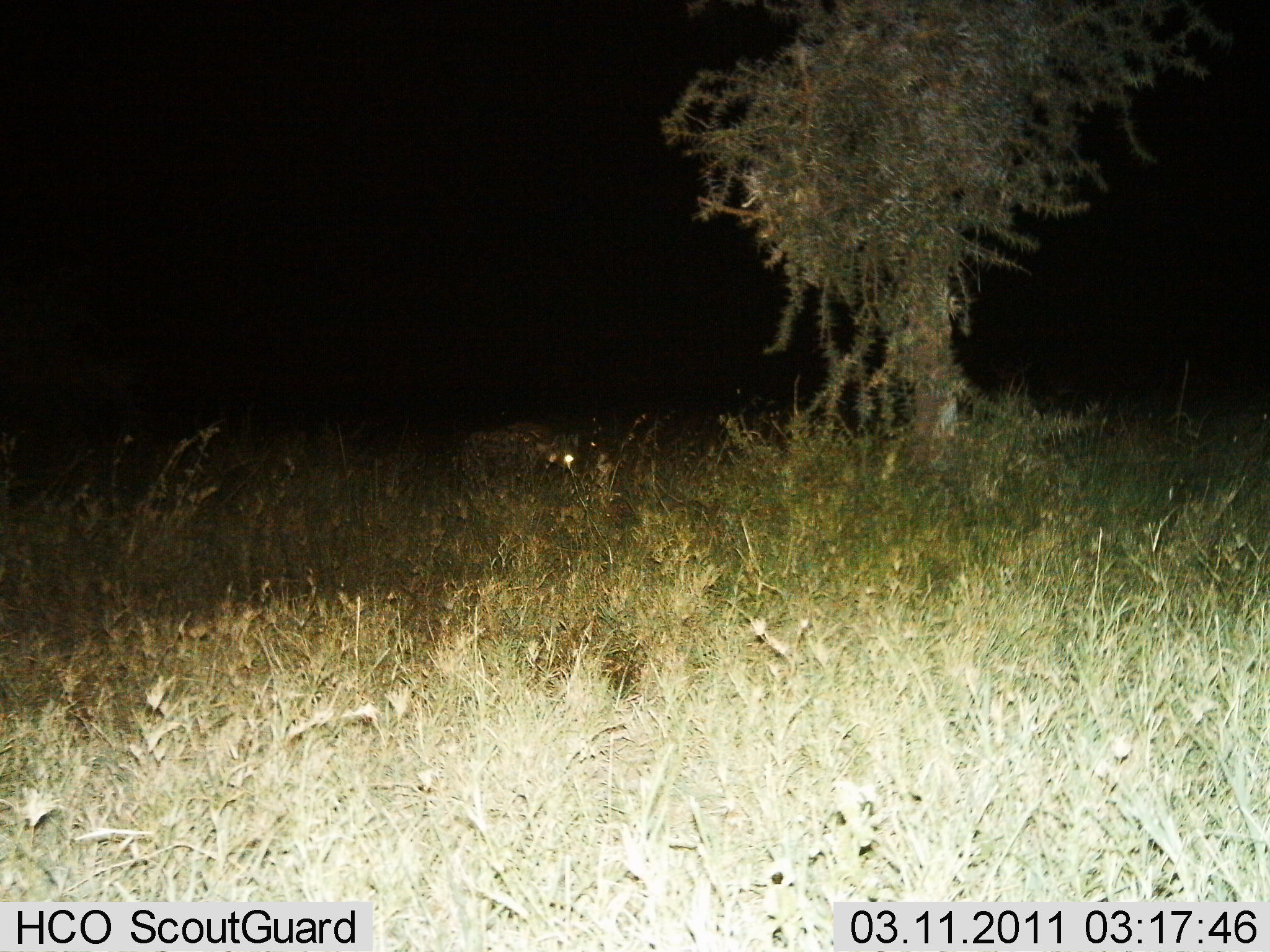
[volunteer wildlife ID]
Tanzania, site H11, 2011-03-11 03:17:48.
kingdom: Animalia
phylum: Chordata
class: Mammalia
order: Carnivora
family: Hyaenidae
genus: Crocuta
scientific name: Crocuta crocuta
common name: spotted hyena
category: hyenaspotted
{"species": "hyenaspotted (spotted hyena) (Crocuta crocuta)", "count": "1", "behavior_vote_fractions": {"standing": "50%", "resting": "0%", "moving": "50%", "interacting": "0%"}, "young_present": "0%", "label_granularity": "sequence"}